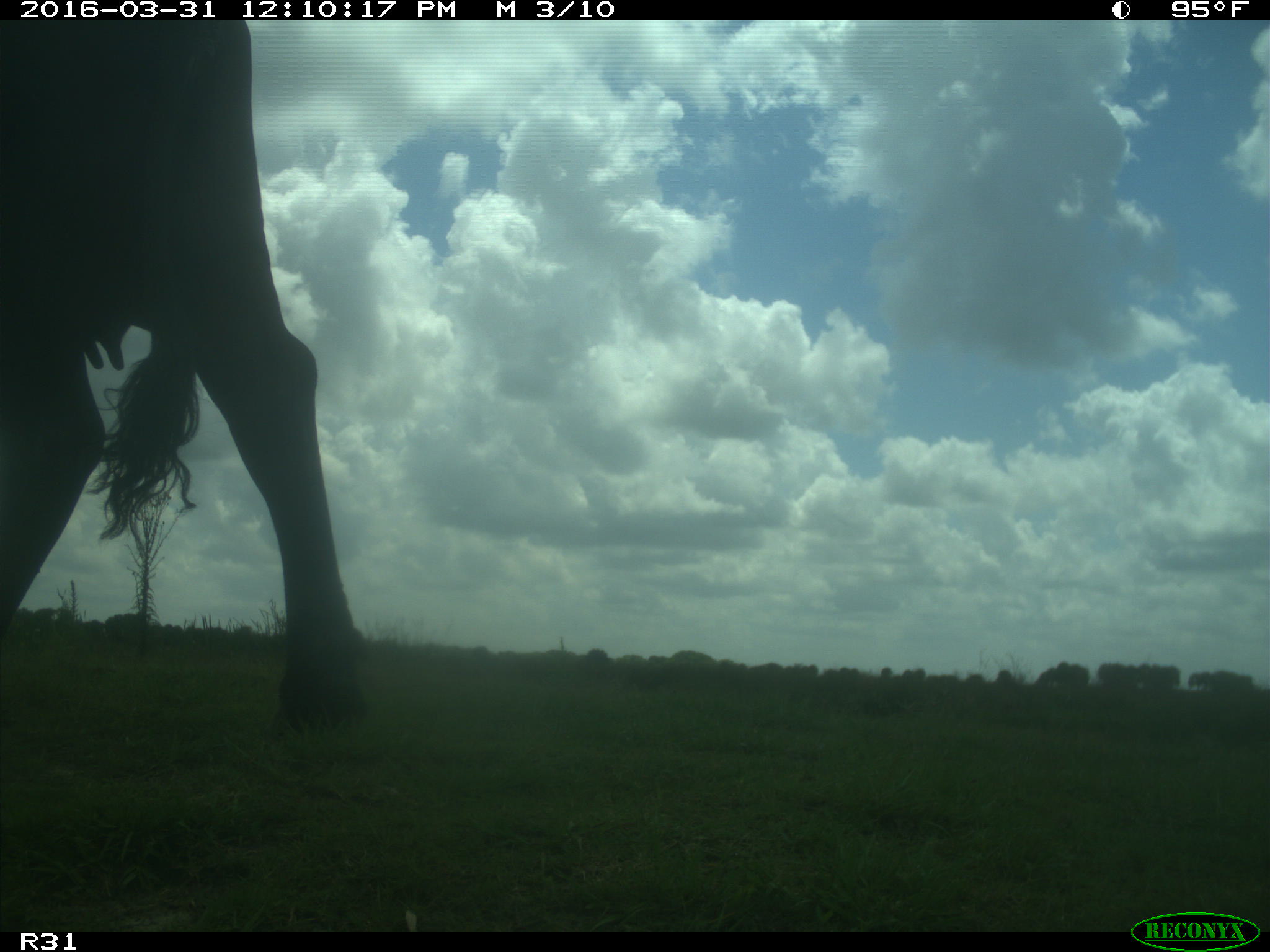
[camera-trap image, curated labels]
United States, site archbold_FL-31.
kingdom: Animalia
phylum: Chordata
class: Mammalia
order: Artiodactyla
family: Bovidae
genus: Bos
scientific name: Bos taurus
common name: domestic cow